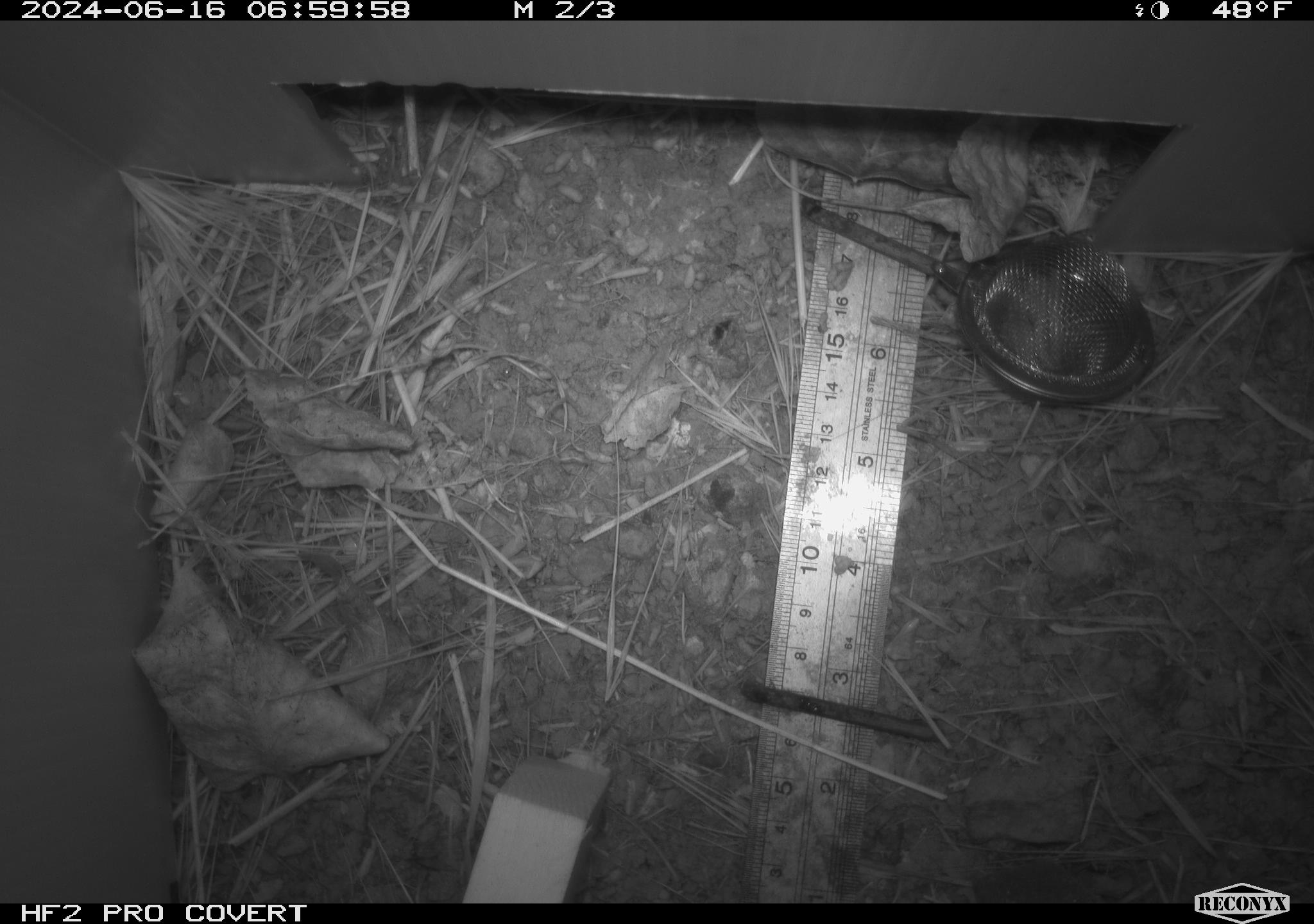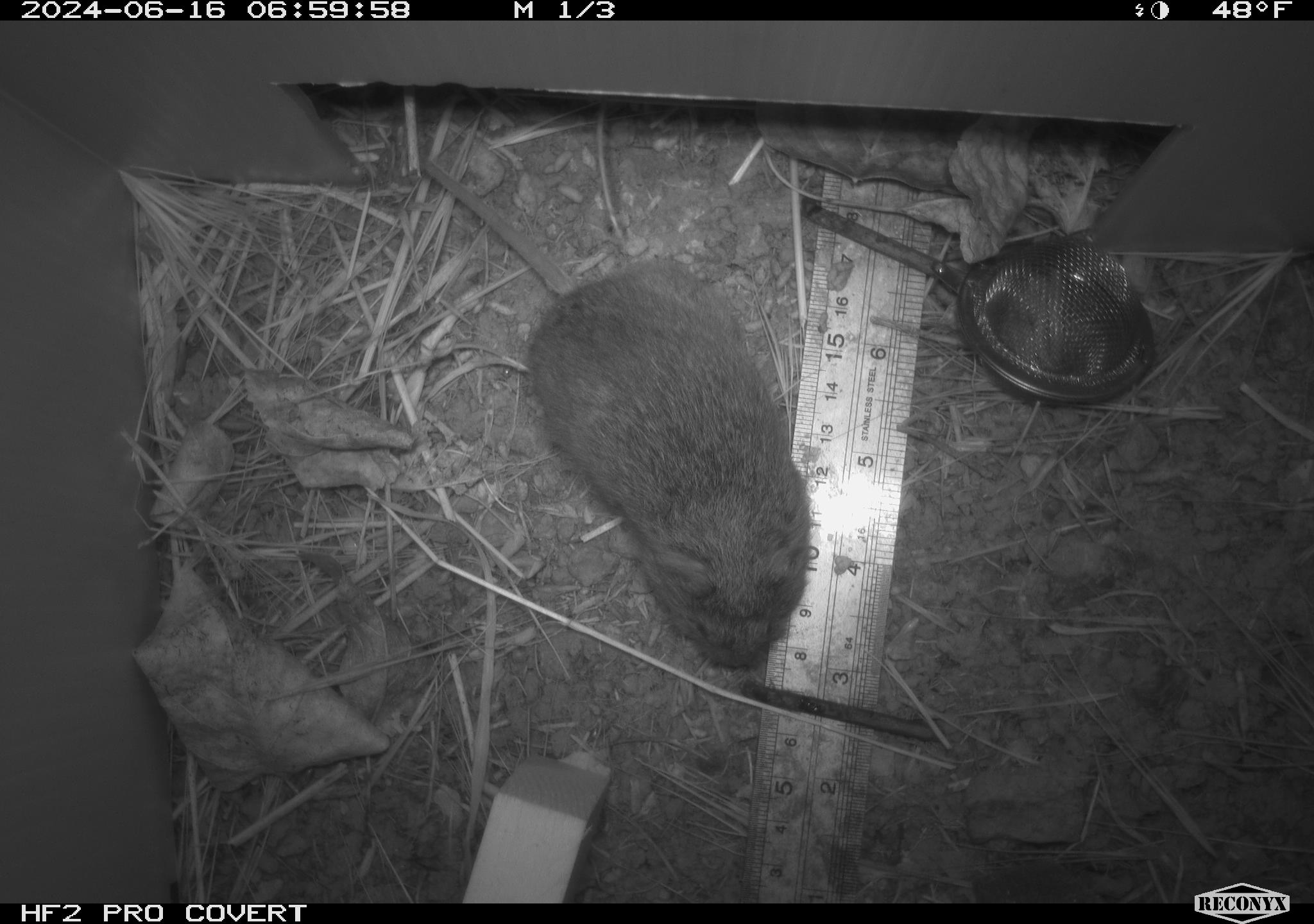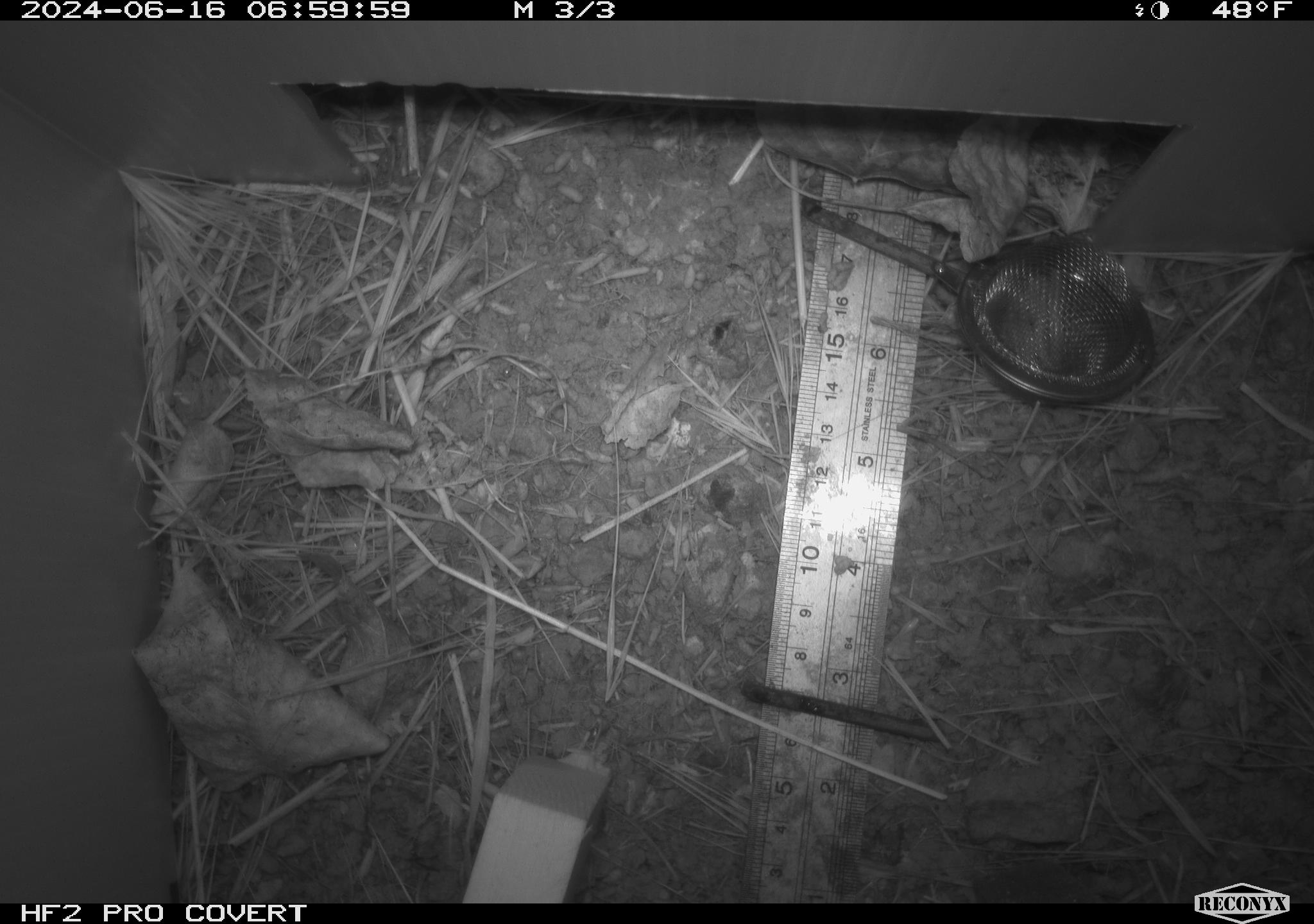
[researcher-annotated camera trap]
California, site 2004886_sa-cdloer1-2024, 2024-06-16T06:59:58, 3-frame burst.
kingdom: Animalia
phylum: Chordata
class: Mammalia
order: Rodentia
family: Cricetidae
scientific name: Arvicolinae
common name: voles, lemmings, and muskrats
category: arvicolinae subfamily